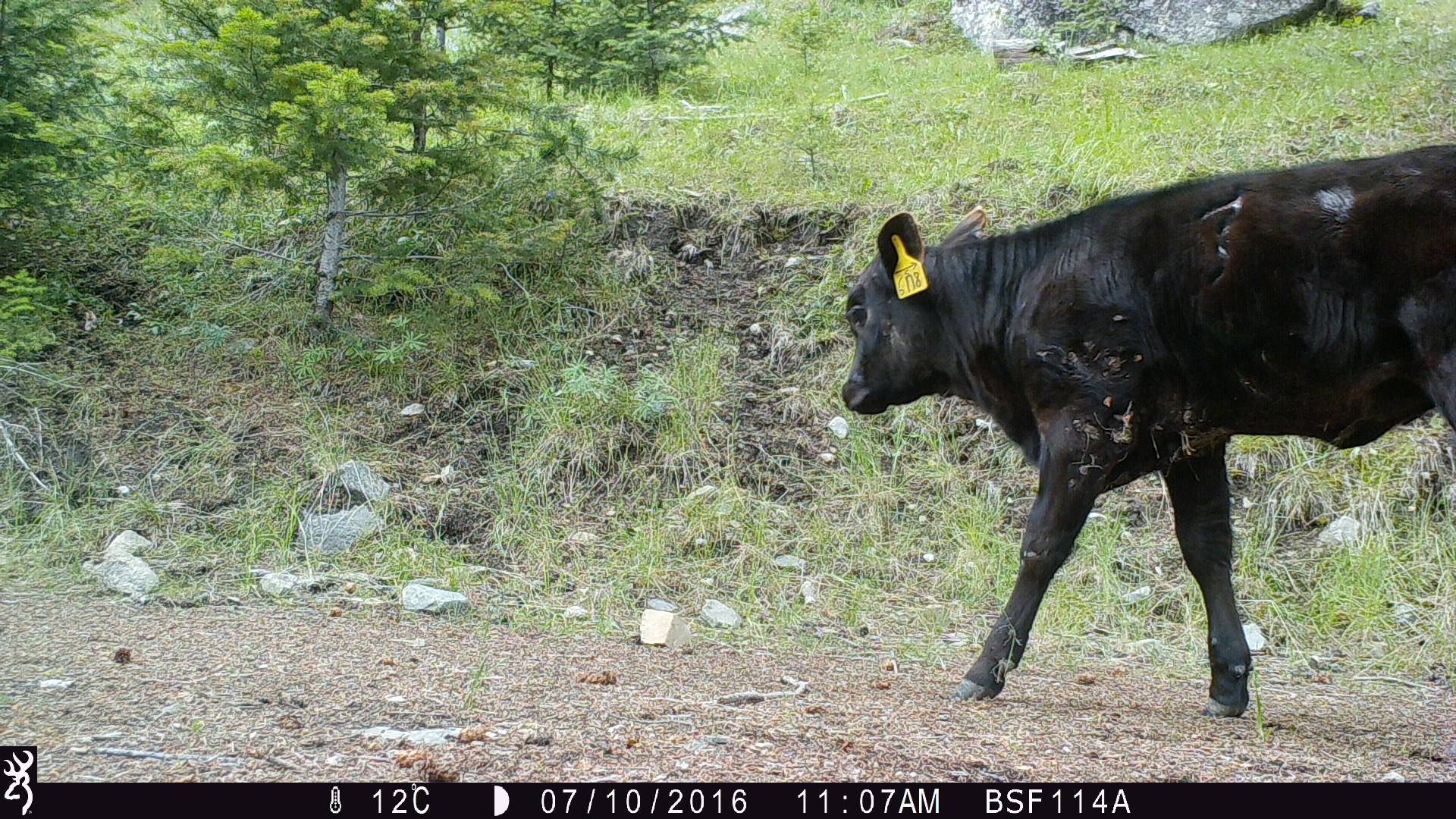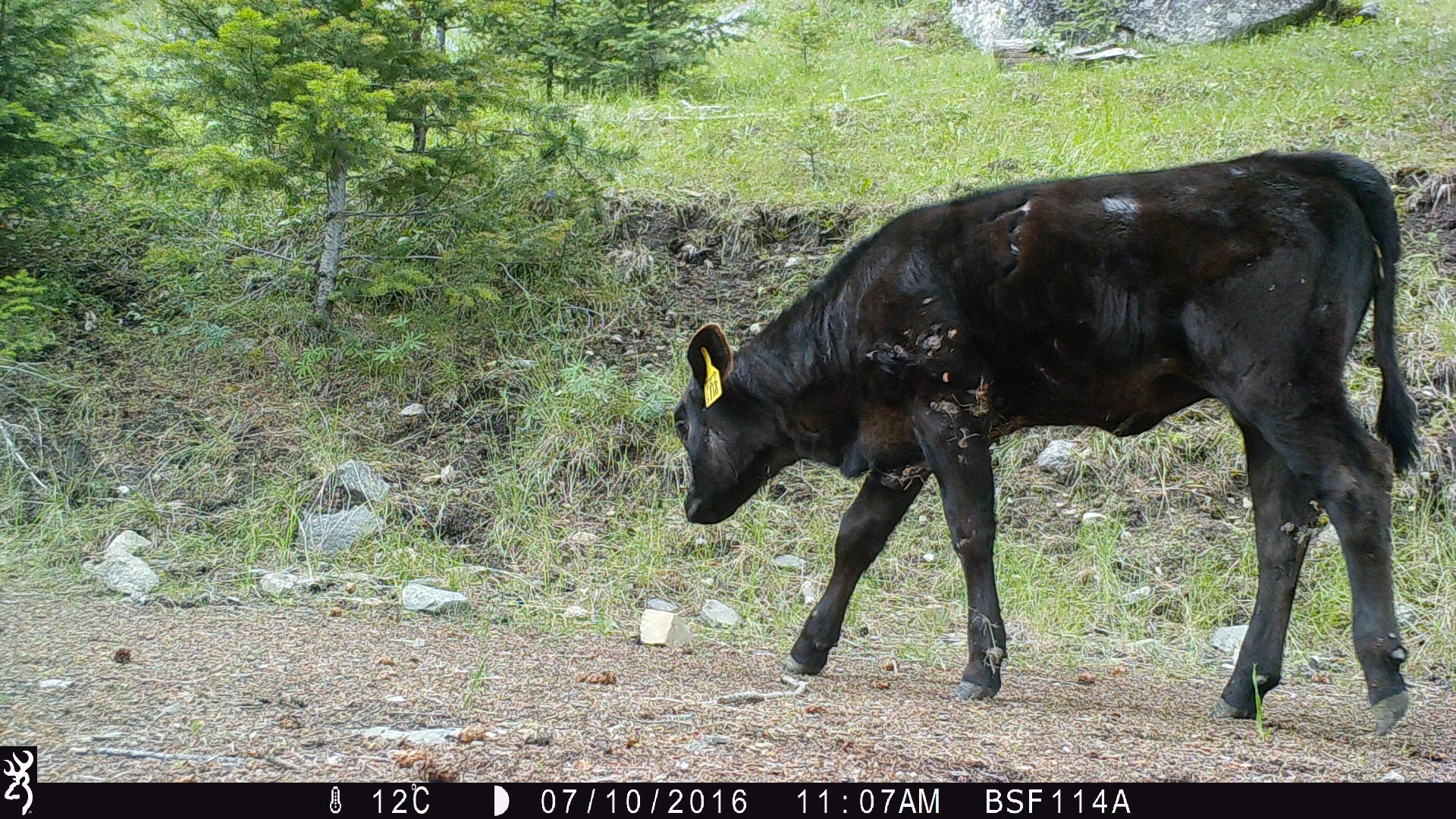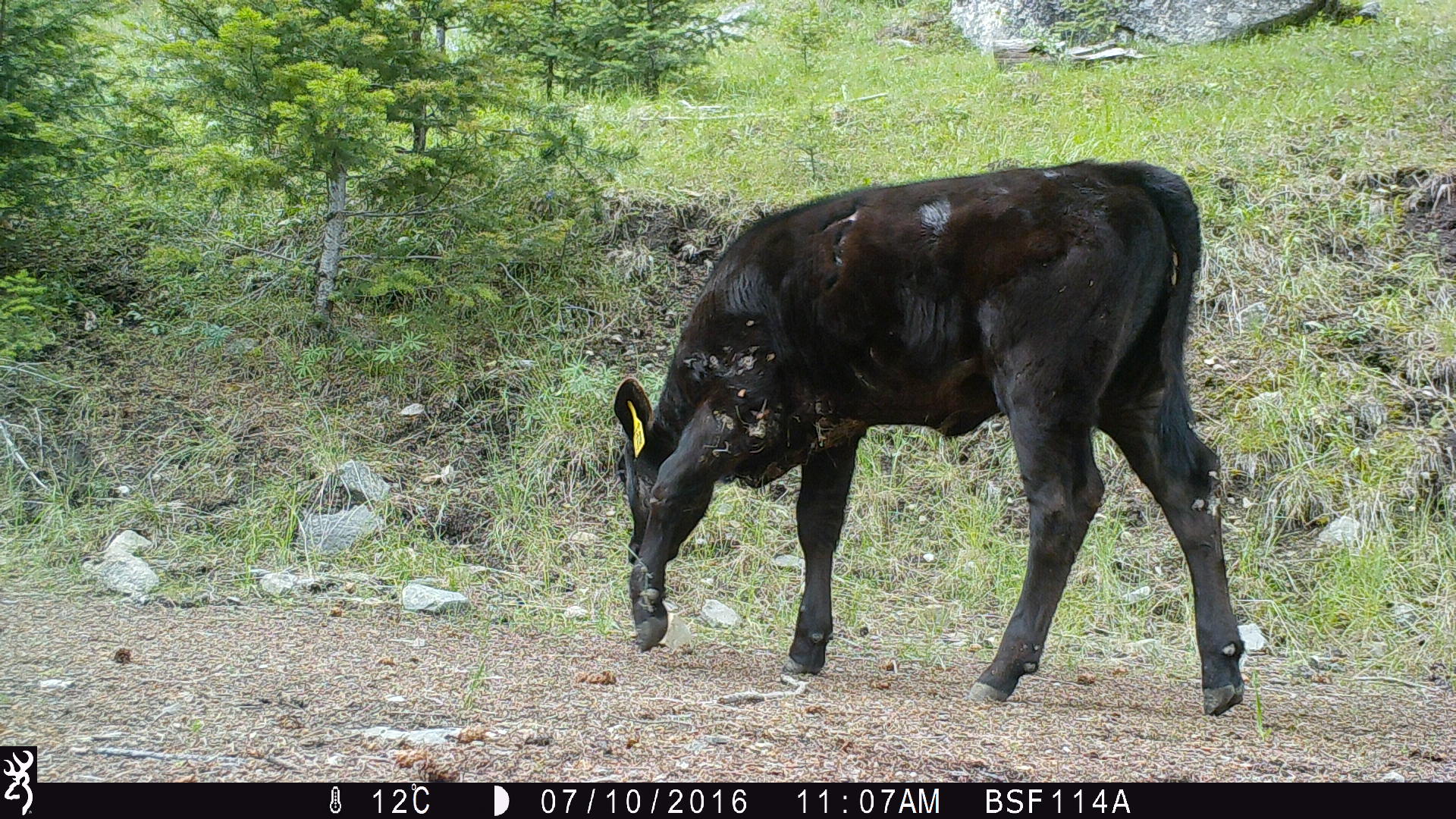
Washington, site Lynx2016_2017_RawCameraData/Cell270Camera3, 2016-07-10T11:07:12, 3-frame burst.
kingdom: Animalia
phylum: Chordata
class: Mammalia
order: Artiodactyla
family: Bovidae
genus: Bos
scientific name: Bos taurus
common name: domestic cattle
Domestic cattle (Bos taurus). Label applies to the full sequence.